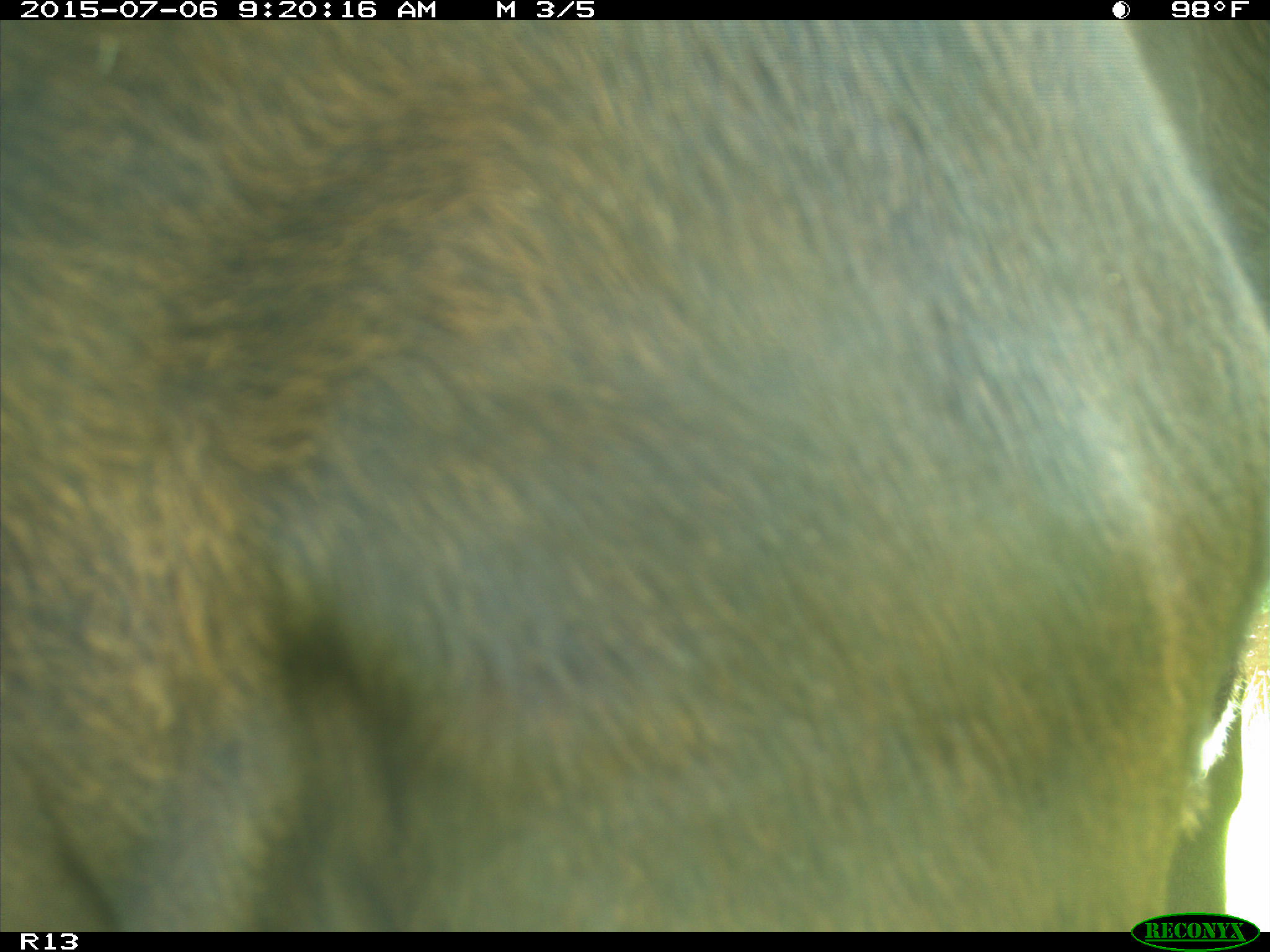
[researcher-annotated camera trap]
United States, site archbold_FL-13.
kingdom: Animalia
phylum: Chordata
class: Mammalia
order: Artiodactyla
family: Bovidae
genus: Bos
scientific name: Bos taurus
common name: domestic cow